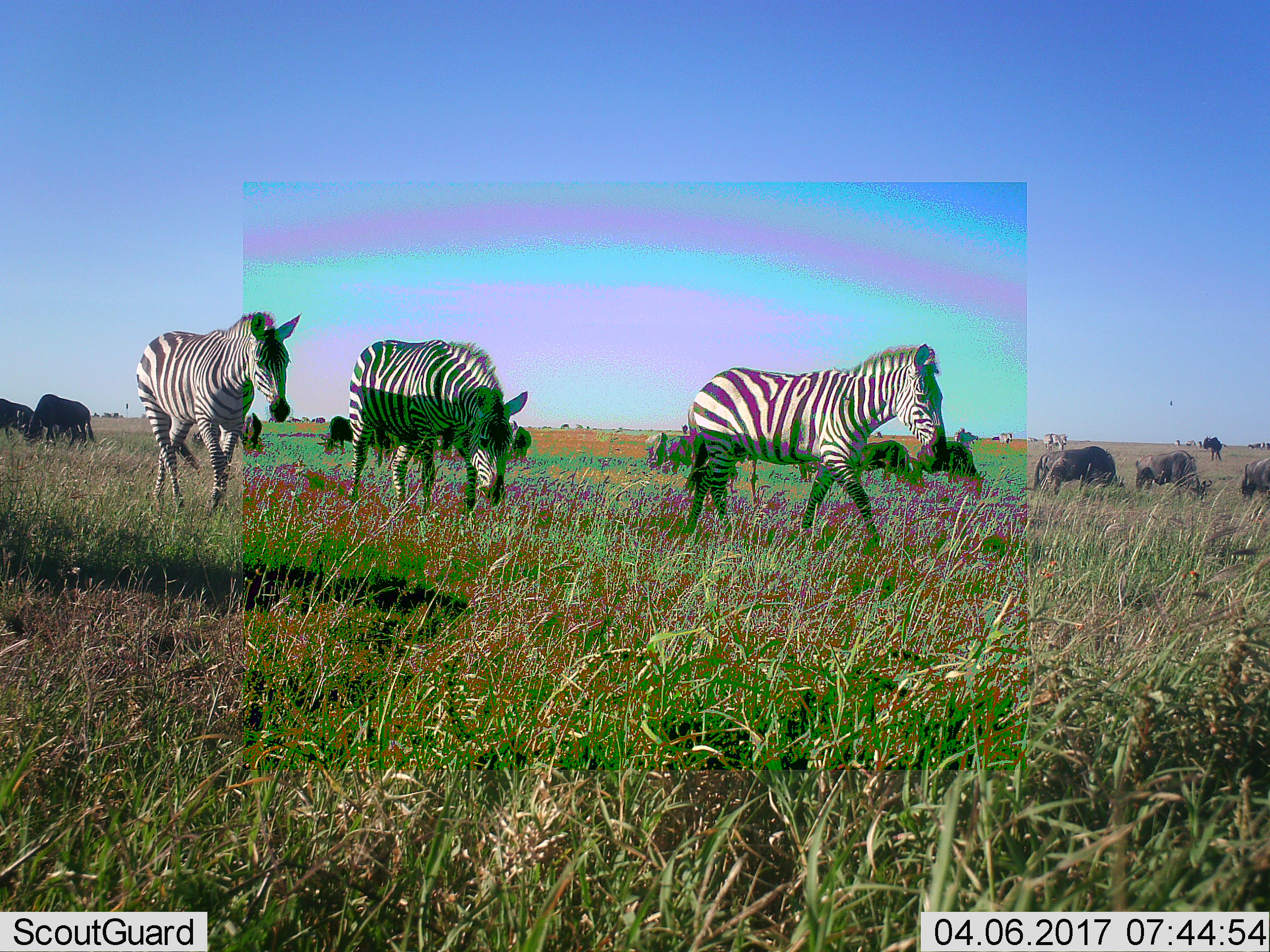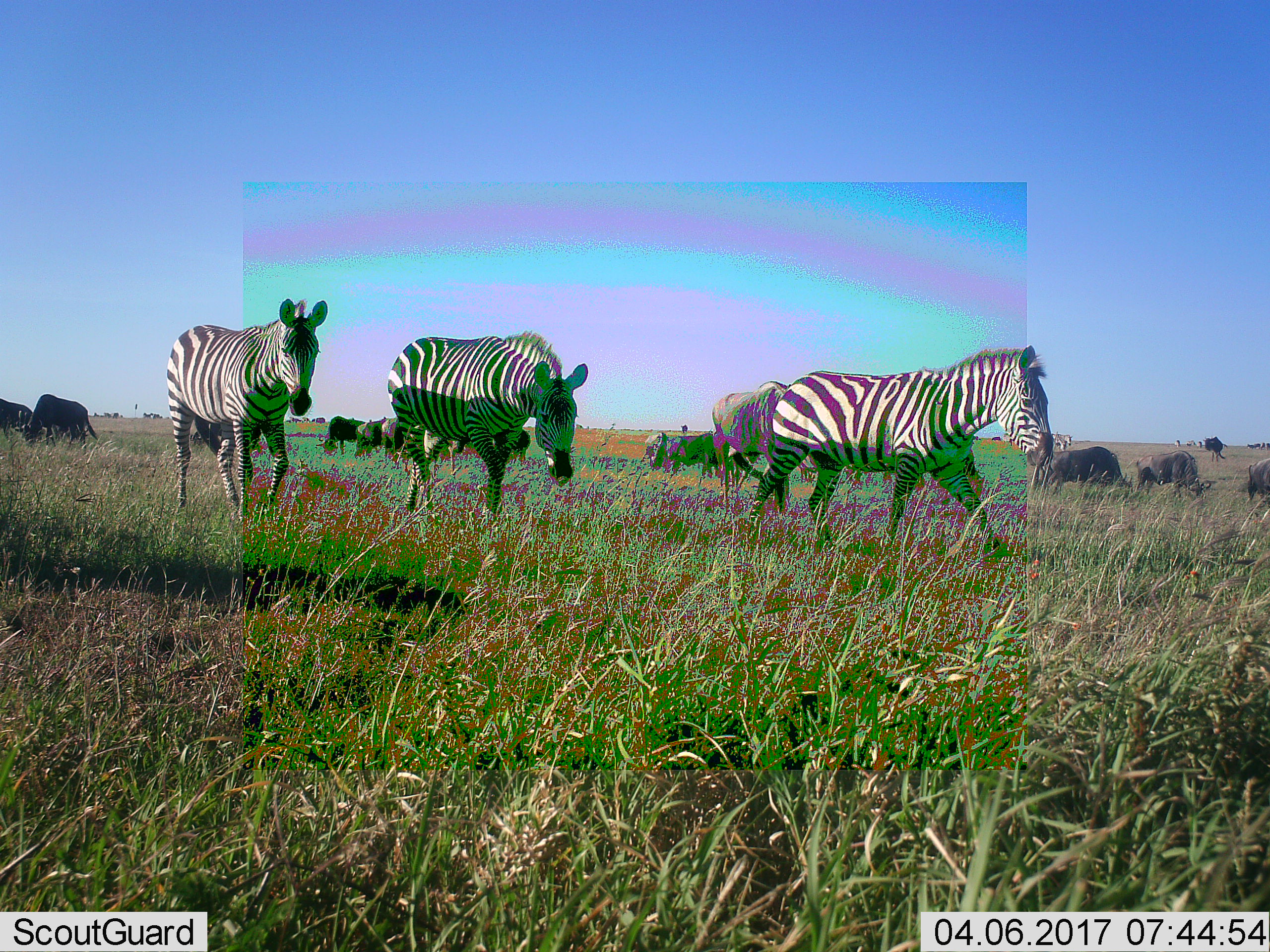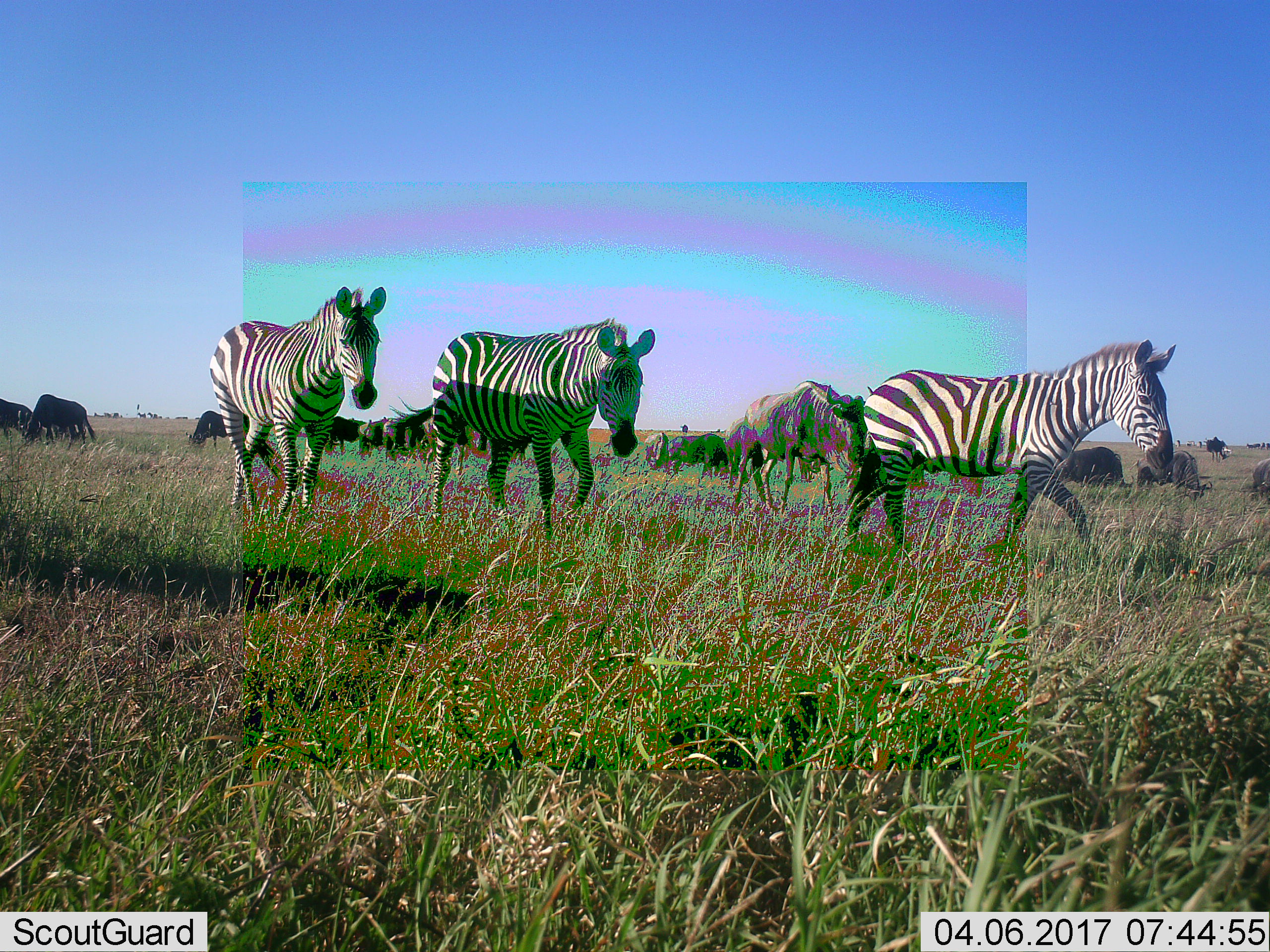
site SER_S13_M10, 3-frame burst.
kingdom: Animalia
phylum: Chordata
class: Mammalia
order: Artiodactyla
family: Bovidae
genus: Connochaetes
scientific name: Connochaetes taurinus taurinus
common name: blue wildebeest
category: wildebeestblue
Wildebeestblue (blue wildebeest) (Connochaetes taurinus taurinus), count 11-50. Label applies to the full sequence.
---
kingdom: Animalia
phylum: Chordata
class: Mammalia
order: Perissodactyla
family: Equidae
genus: Equus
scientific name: Equus quagga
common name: plains zebra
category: zebraplains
Zebraplains (plains zebra) (Equus quagga), count 3. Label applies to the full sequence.